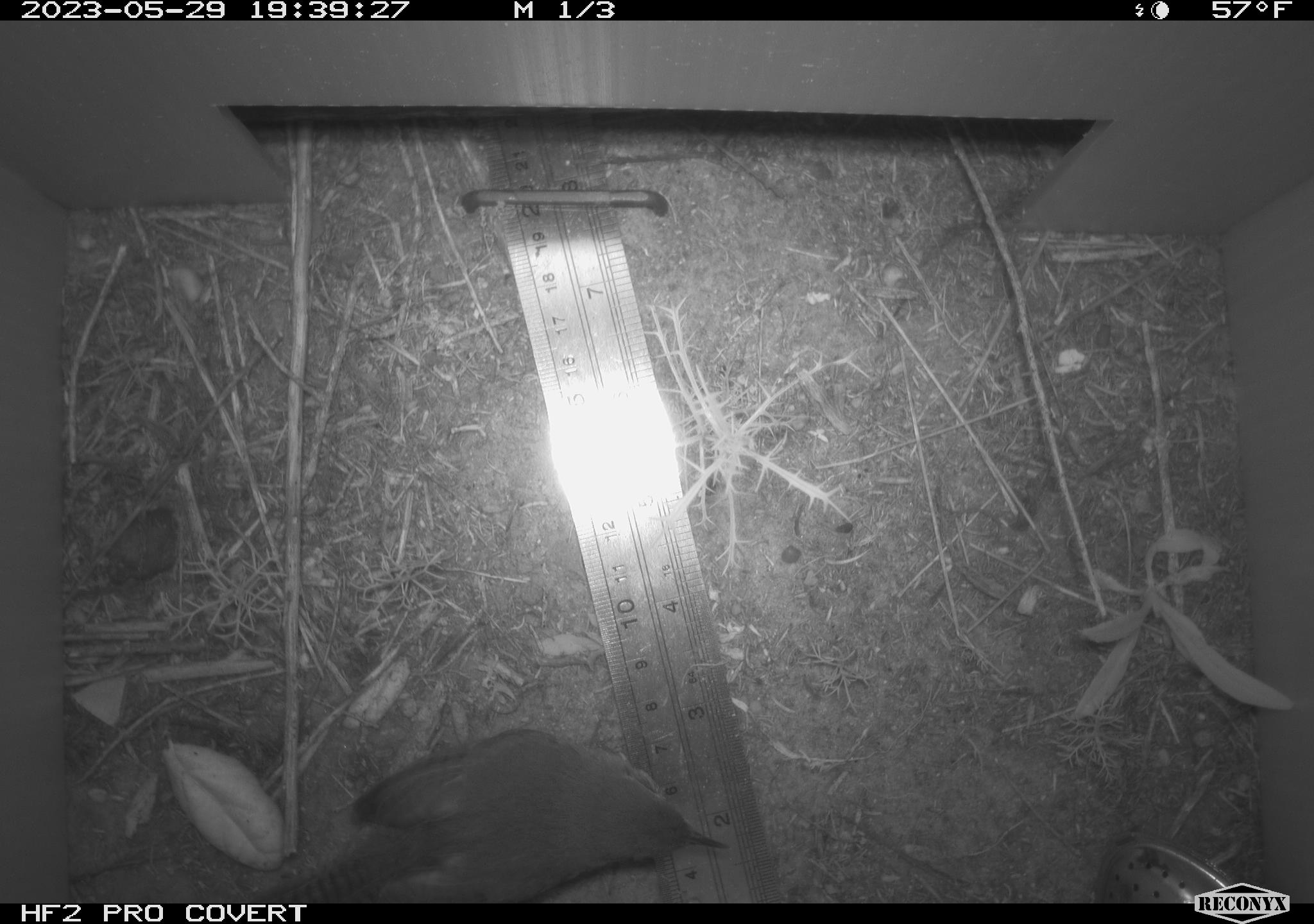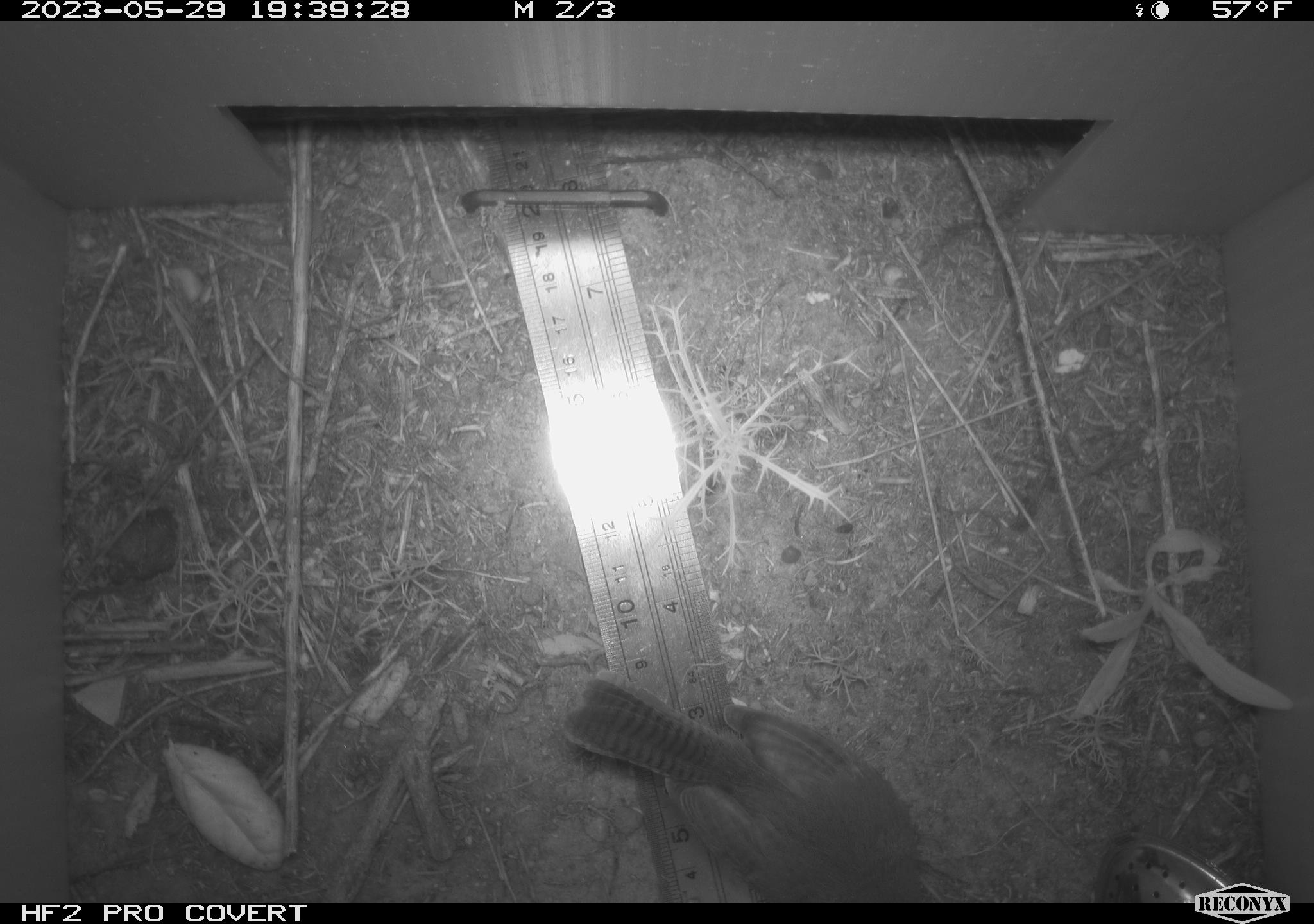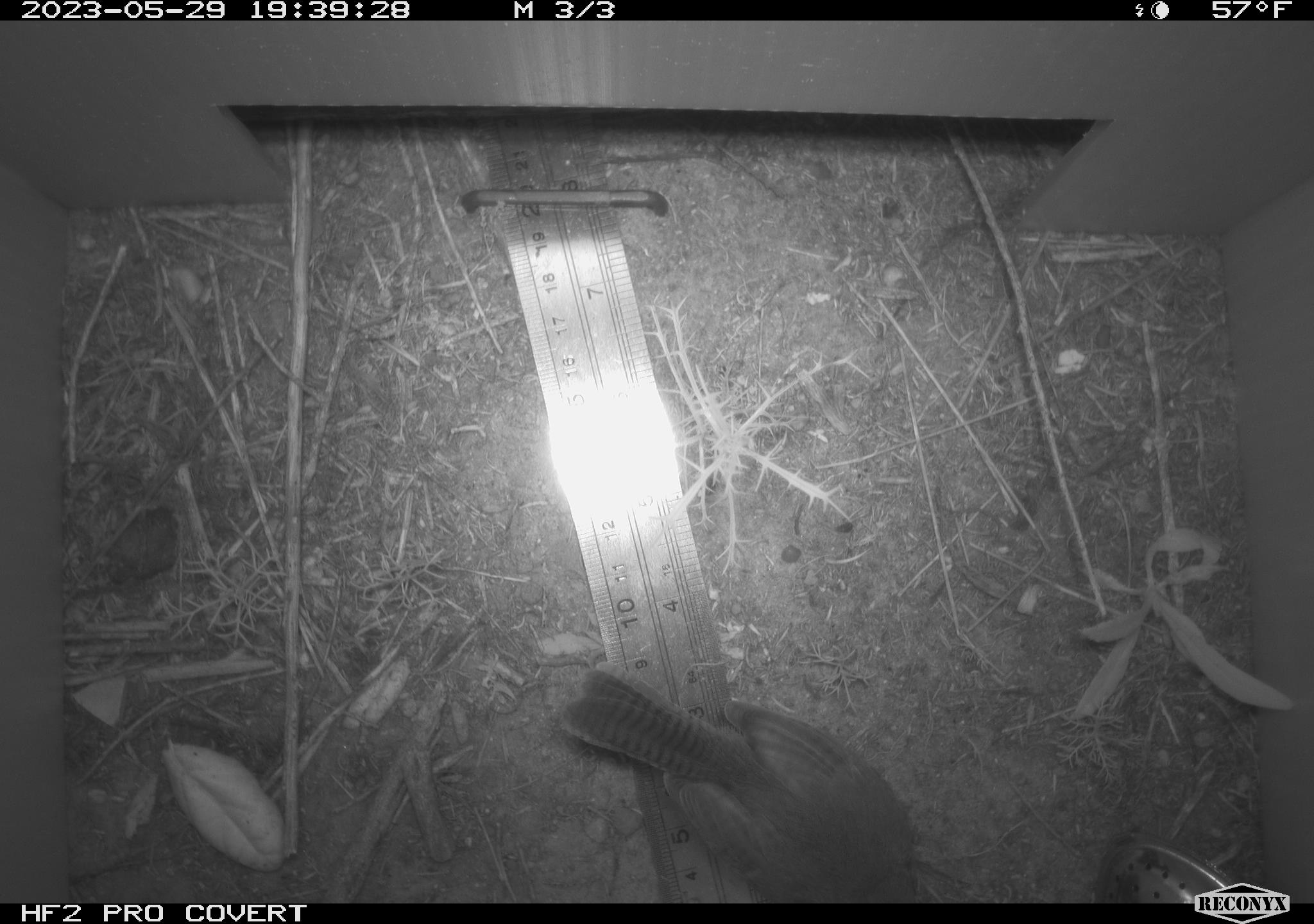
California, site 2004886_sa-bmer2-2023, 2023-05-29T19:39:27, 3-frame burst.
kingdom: Animalia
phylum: Chordata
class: Aves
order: Passeriformes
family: Troglodytidae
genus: Thryomanes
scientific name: Thryomanes bewickii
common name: bewick's wren